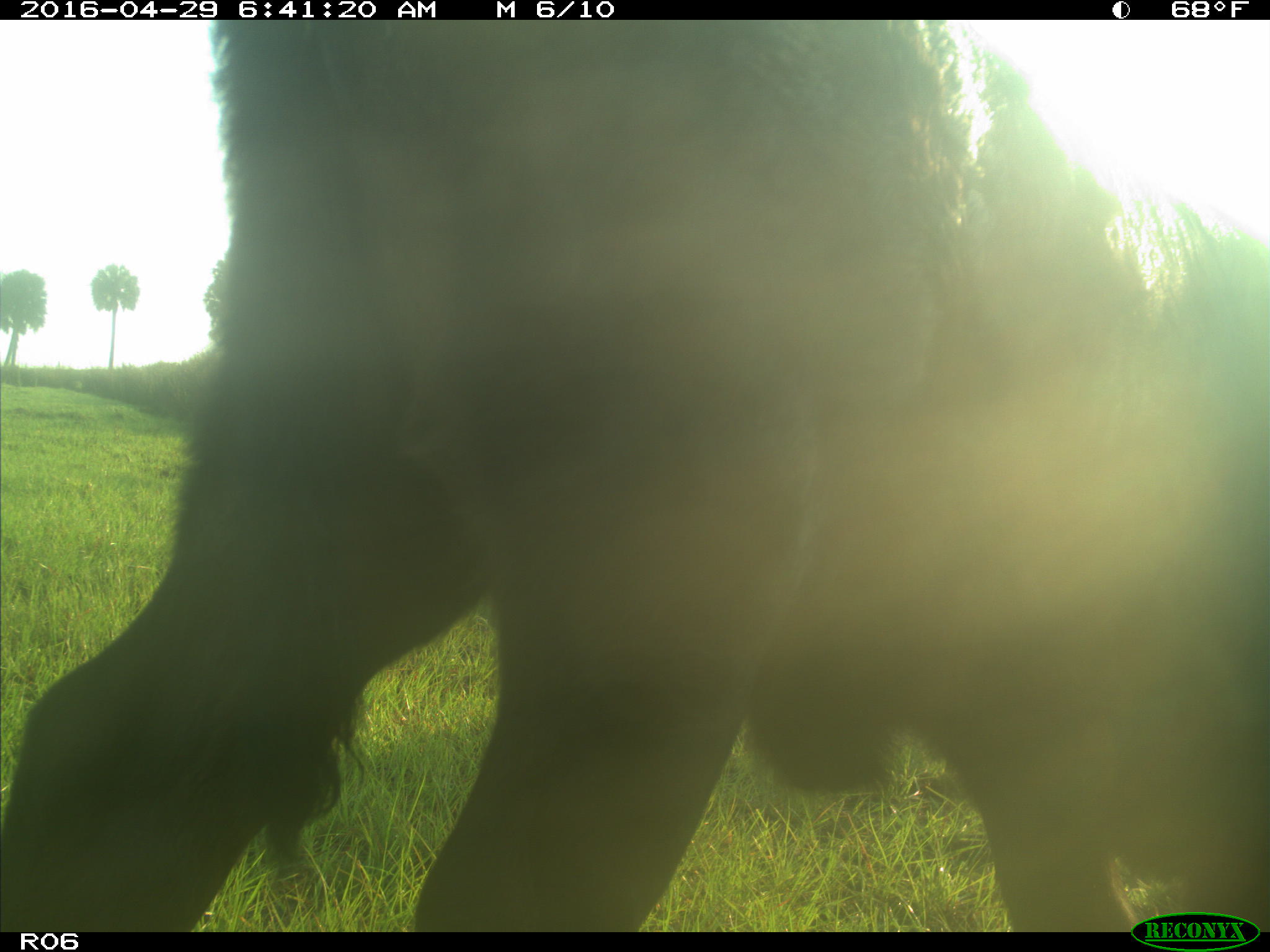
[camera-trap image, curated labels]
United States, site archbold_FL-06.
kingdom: Animalia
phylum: Chordata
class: Mammalia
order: Artiodactyla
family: Bovidae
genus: Bos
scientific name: Bos taurus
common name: domestic cow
Bos taurus (domestic cow).